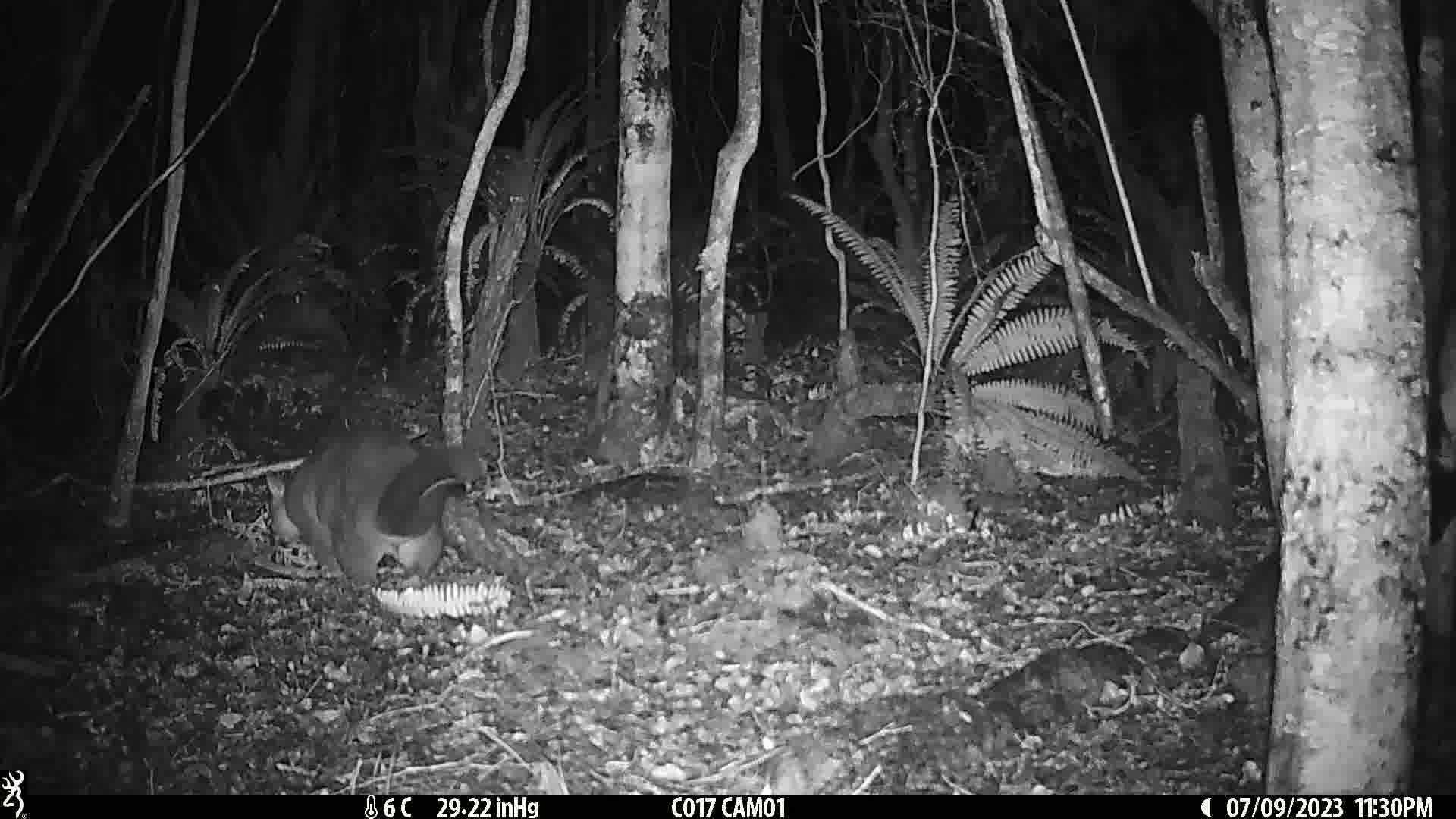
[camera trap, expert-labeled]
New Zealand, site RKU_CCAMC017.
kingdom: Animalia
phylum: Chordata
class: Mammalia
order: Diprotodontia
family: Phalangeridae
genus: Trichosurus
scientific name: Trichosurus vulpecula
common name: common brushtail possum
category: possum